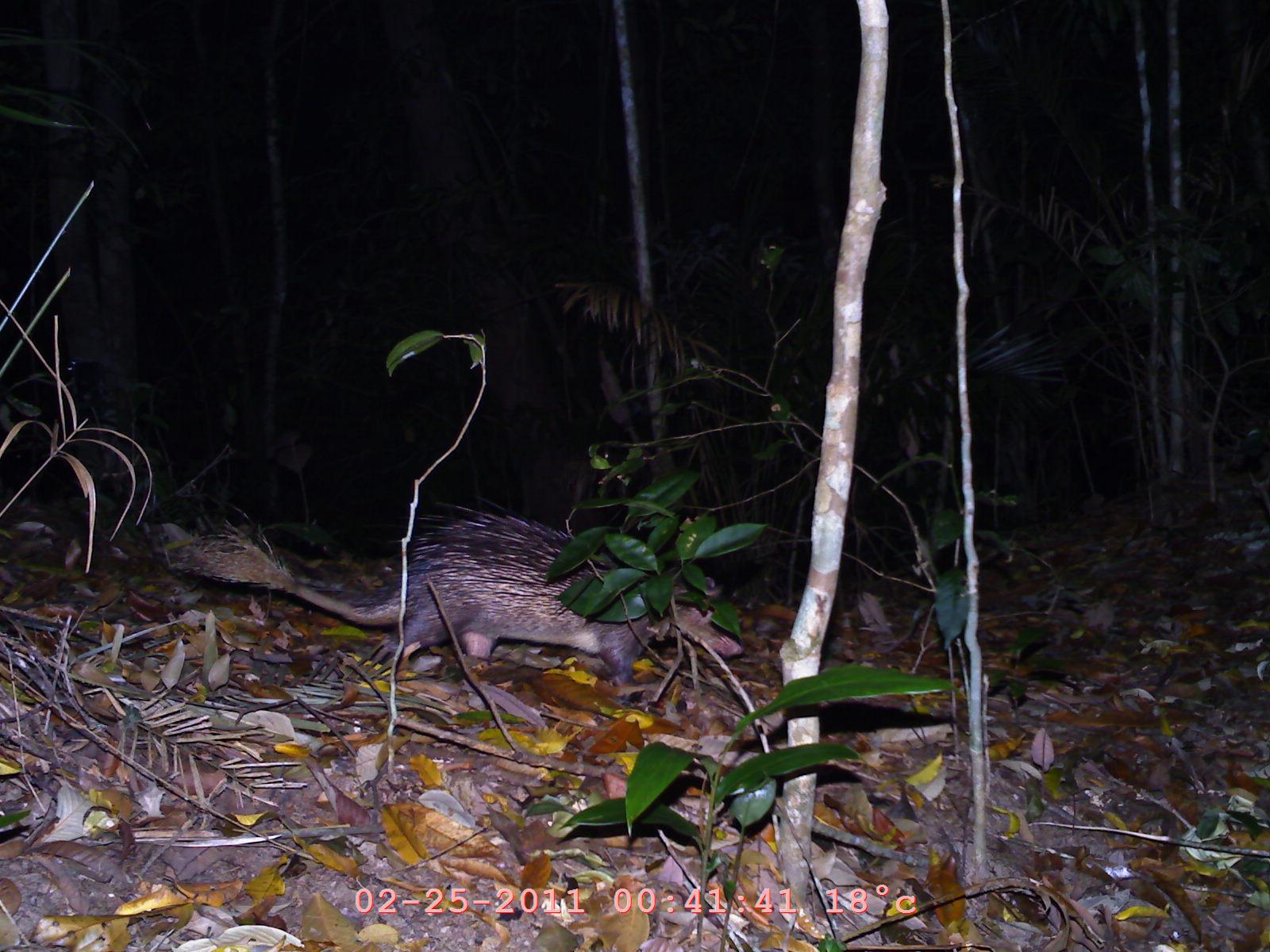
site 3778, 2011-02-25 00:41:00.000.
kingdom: Animalia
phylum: Chordata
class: Mammalia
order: Rodentia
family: Hystricidae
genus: Atherurus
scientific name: Atherurus macrourus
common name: asian brush-tailed porcupine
Atherurus macrourus (asian brush-tailed porcupine), count 1.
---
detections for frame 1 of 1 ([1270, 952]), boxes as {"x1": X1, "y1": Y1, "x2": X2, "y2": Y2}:
atherurus macrourus: {"x1": 161, "y1": 493, "x2": 744, "y2": 705}